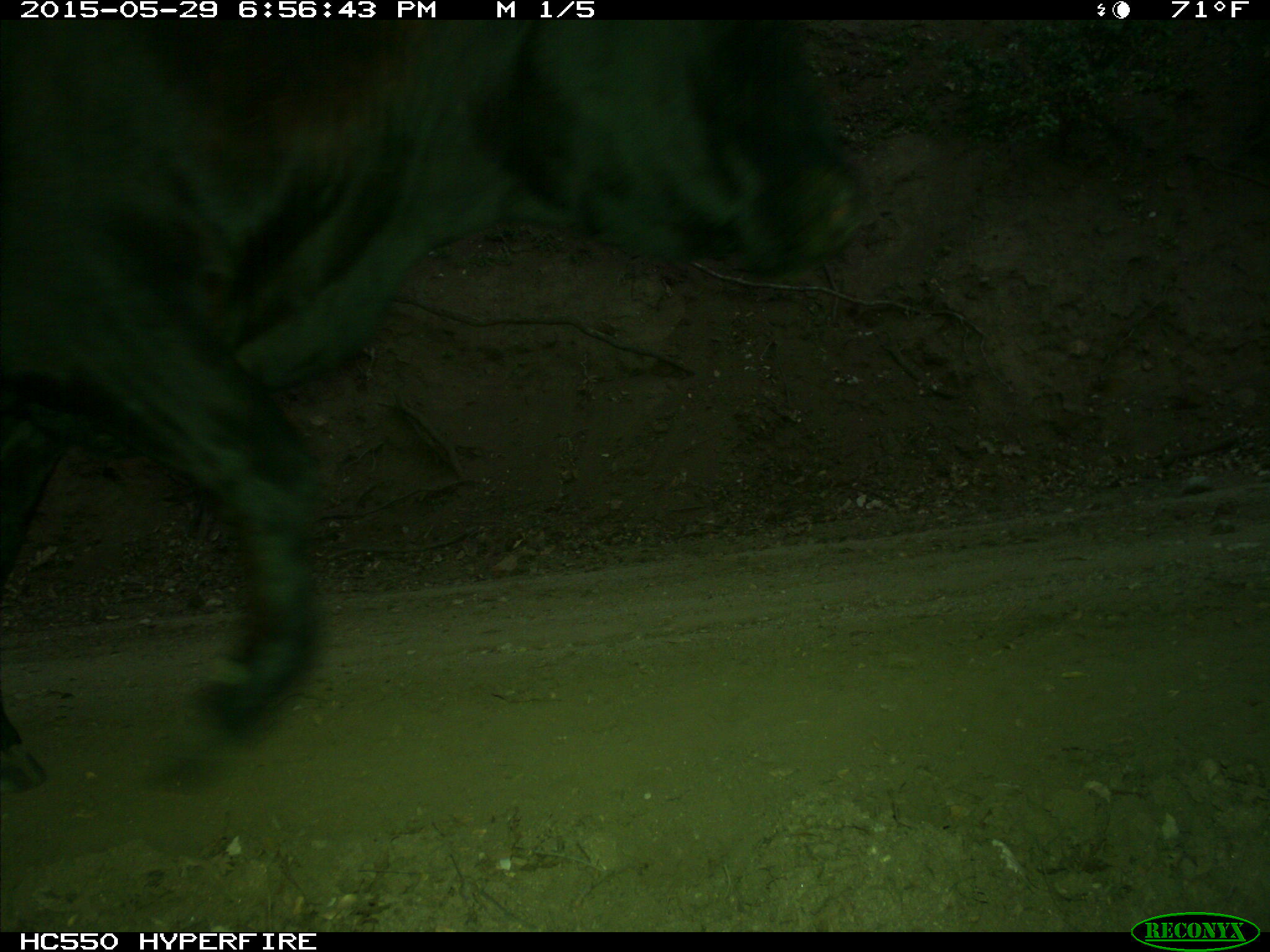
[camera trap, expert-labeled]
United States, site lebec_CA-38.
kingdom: Animalia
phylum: Chordata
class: Mammalia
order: Artiodactyla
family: Bovidae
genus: Bos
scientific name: Bos taurus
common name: domestic cow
Bos taurus (domestic cow).